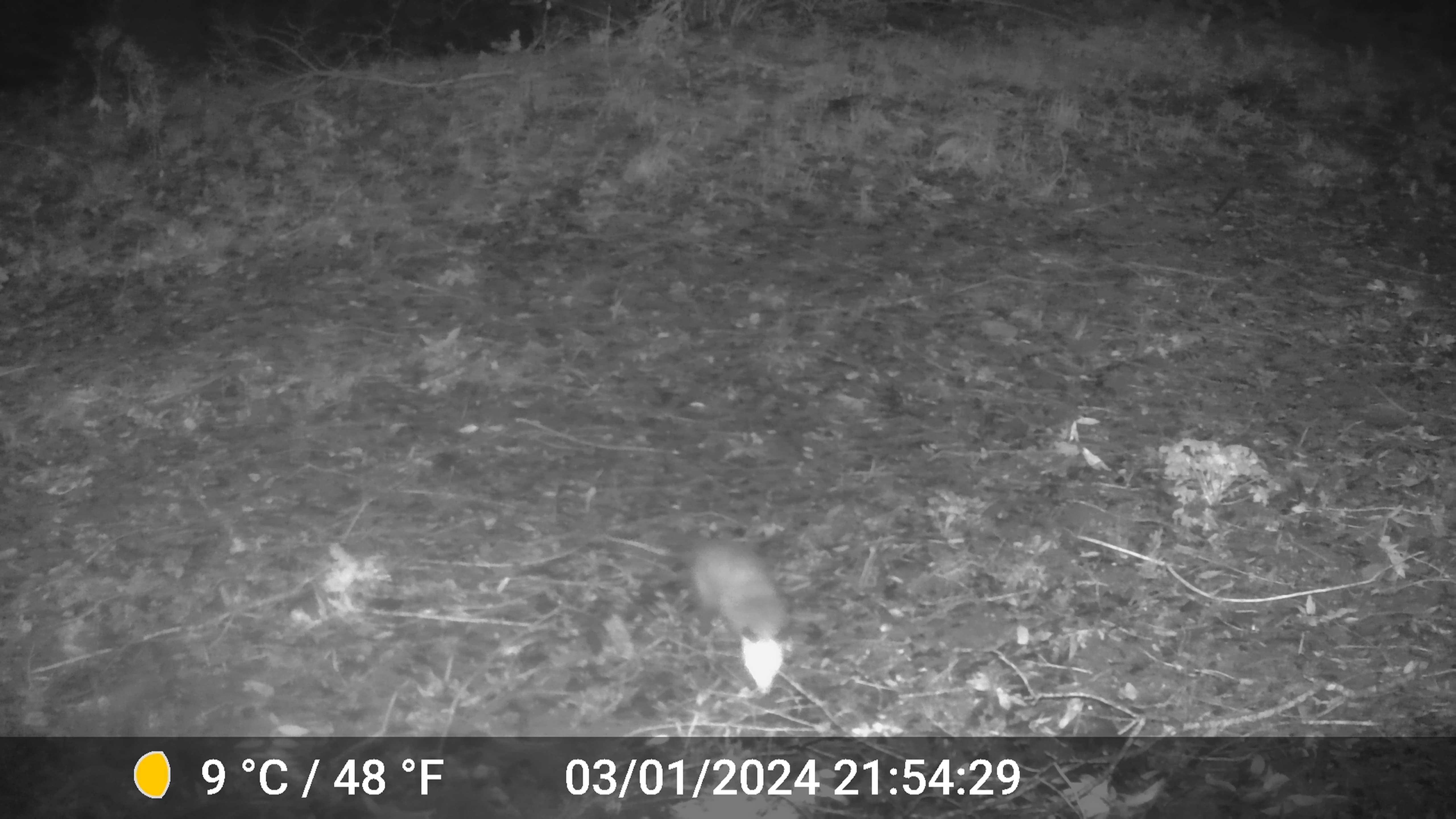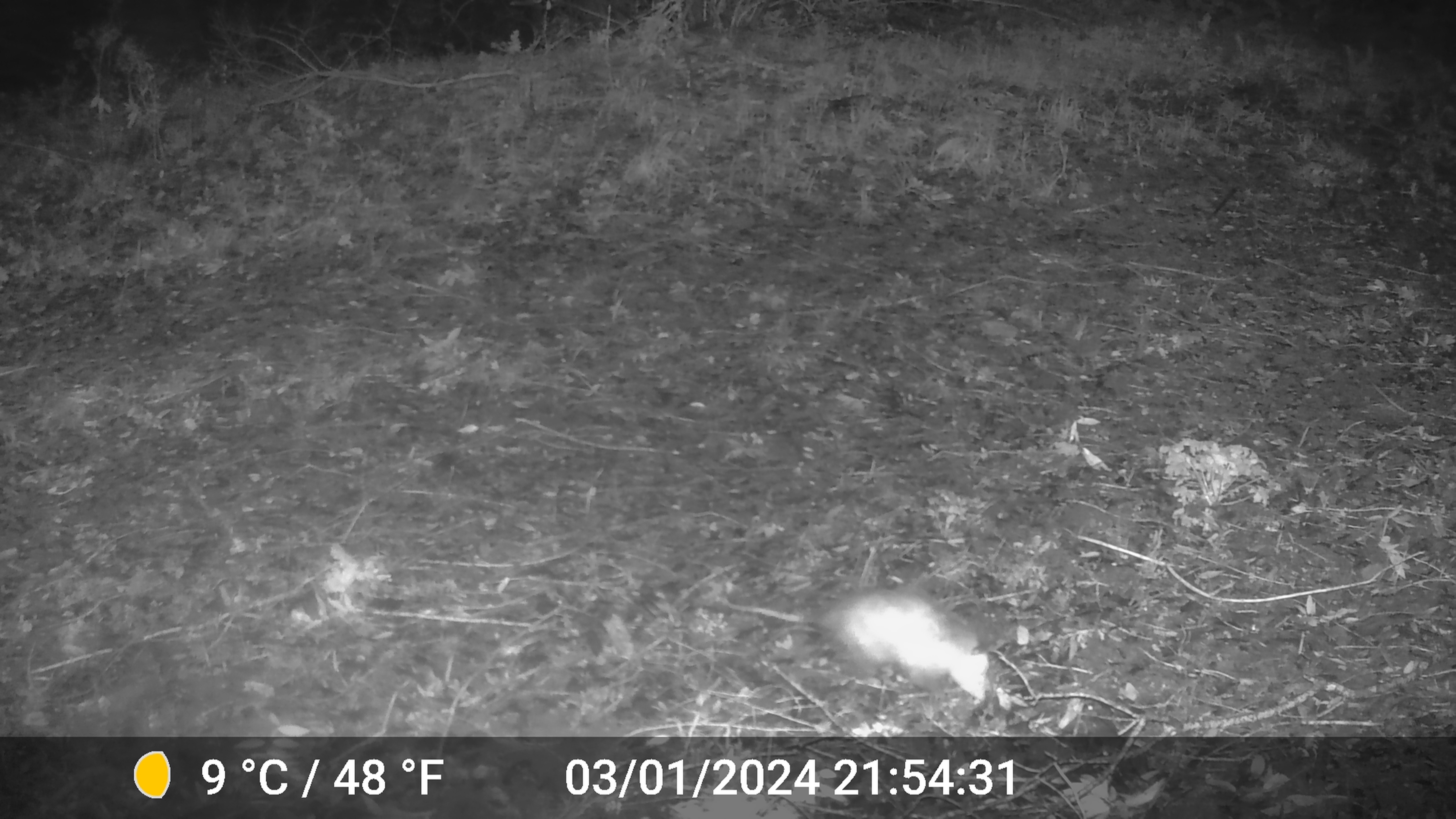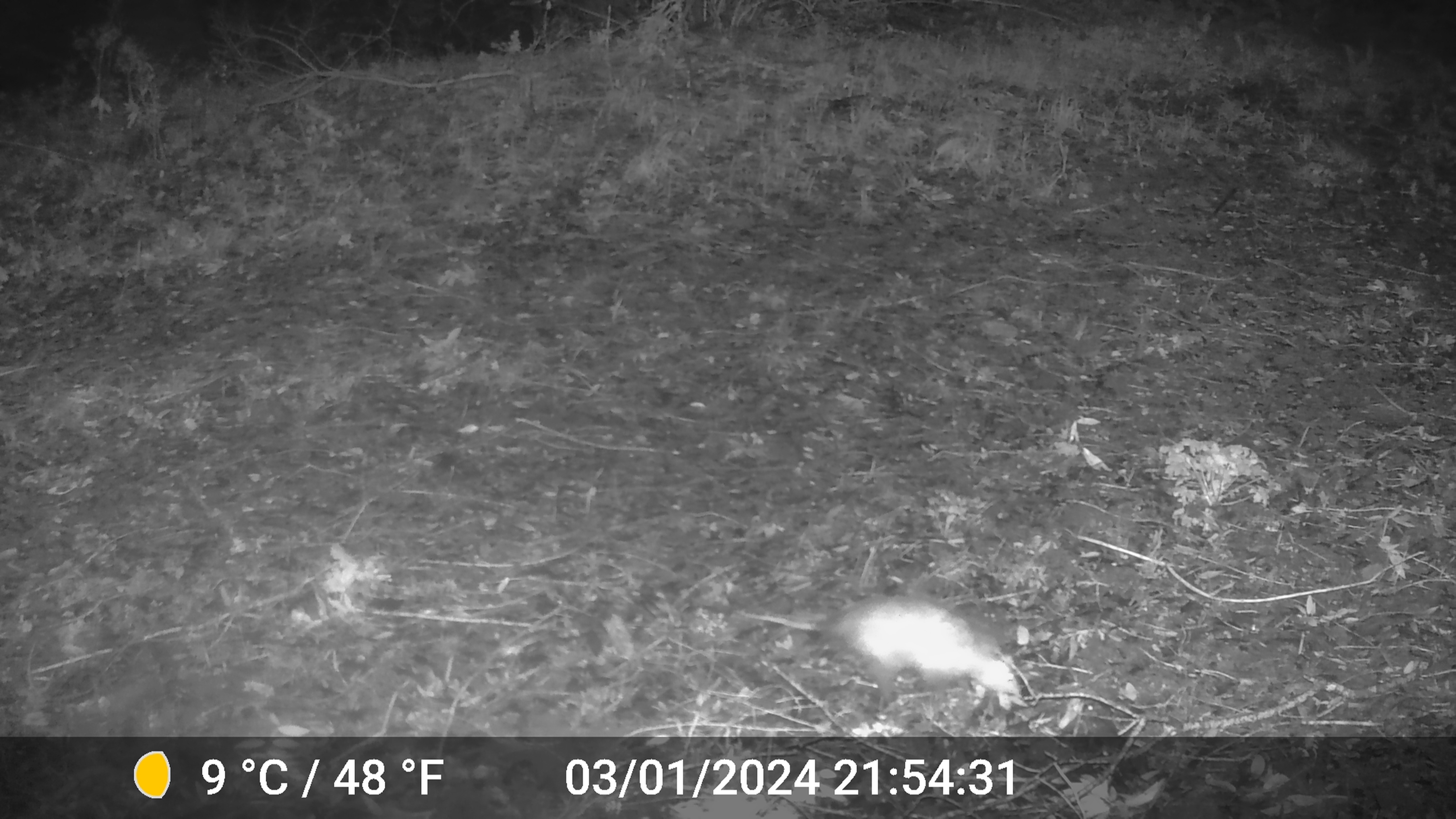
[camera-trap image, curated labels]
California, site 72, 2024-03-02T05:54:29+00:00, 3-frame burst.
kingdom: Animalia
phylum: Chordata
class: Mammalia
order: Didelphimorphia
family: Didelphidae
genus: Didelphis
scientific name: Didelphis virginiana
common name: virginia opossum